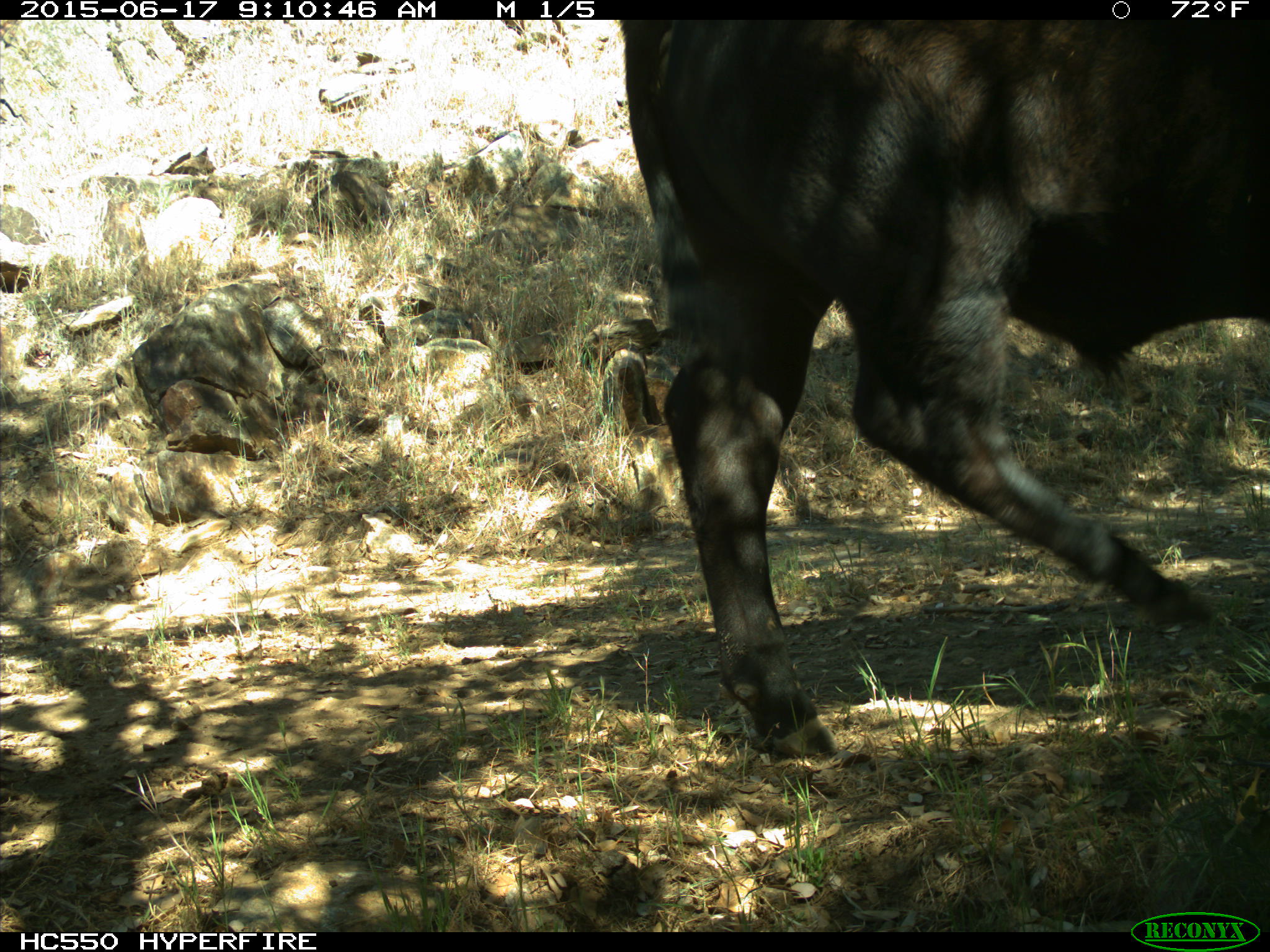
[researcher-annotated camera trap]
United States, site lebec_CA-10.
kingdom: Animalia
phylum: Chordata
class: Mammalia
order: Artiodactyla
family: Bovidae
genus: Bos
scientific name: Bos taurus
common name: domestic cow